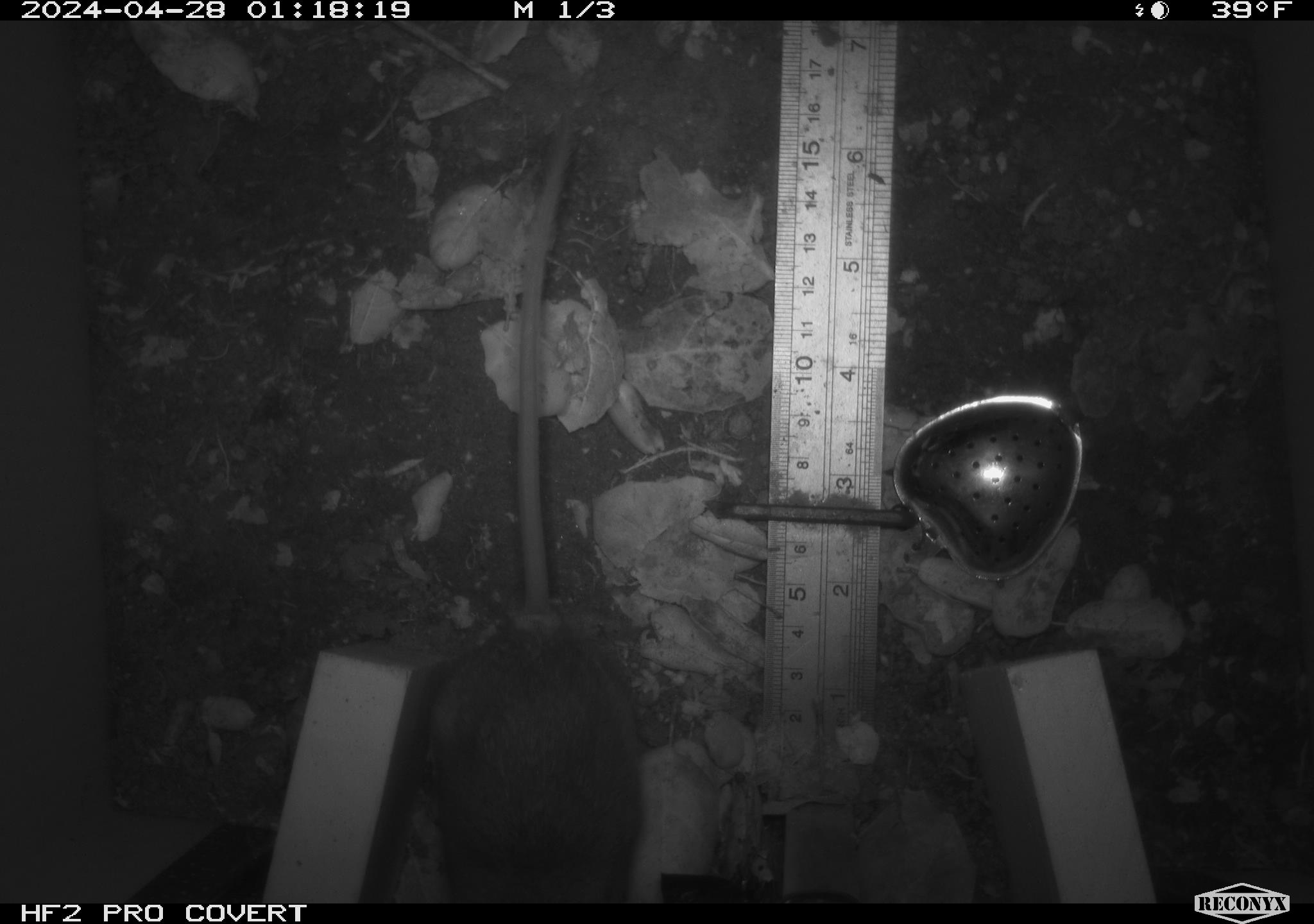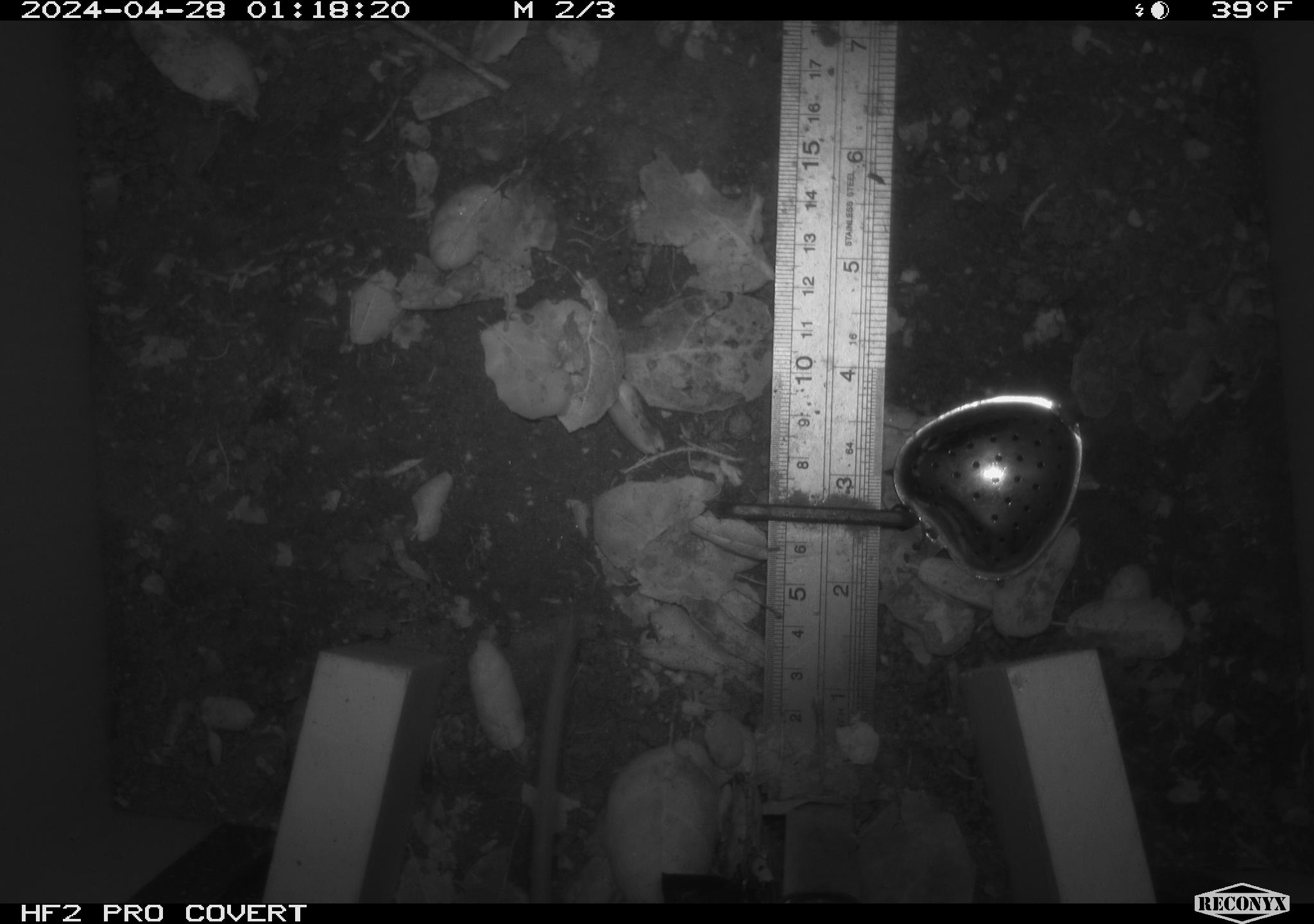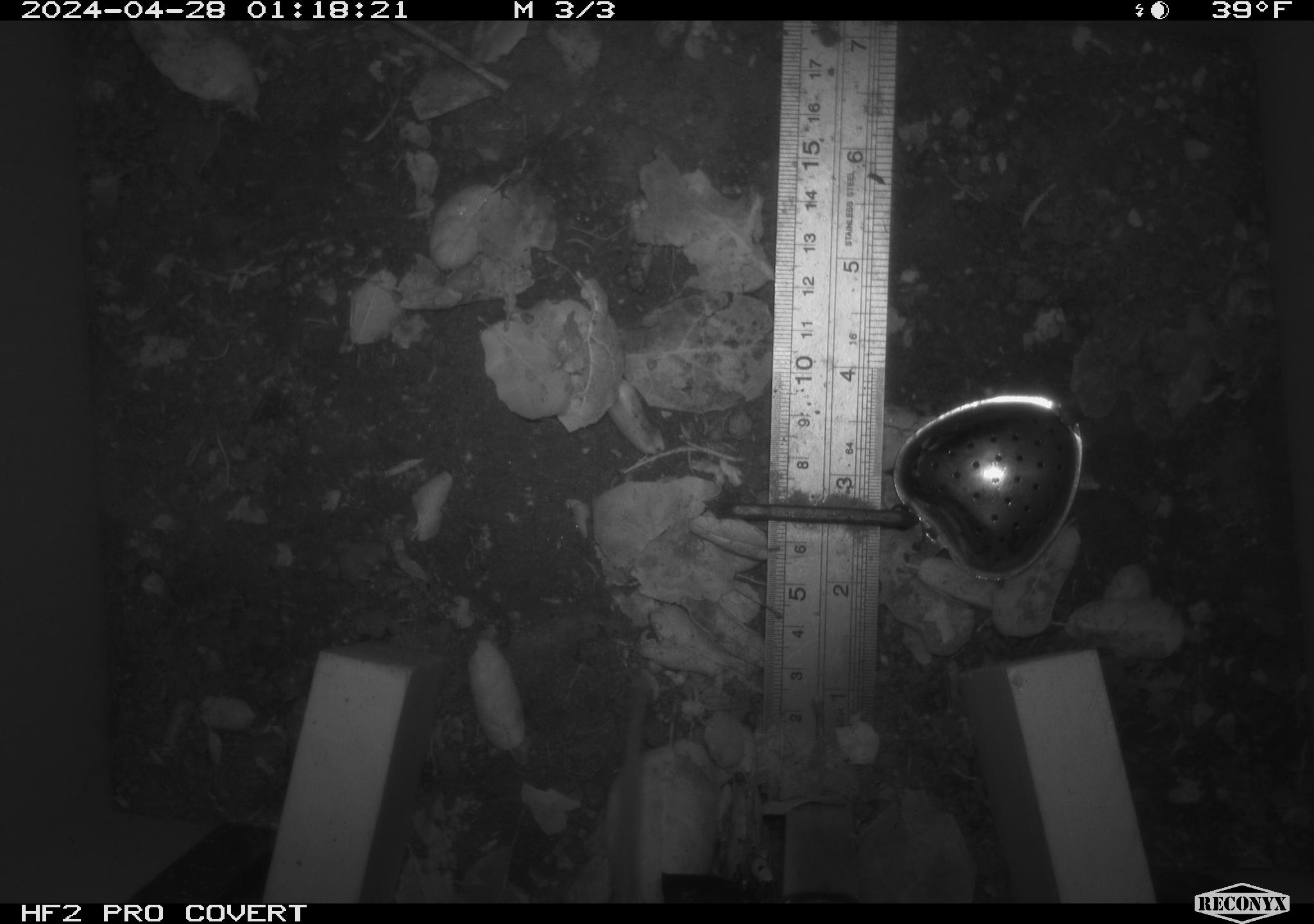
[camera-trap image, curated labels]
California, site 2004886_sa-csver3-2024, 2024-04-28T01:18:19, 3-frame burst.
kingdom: Animalia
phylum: Chordata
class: Mammalia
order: Rodentia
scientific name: Rodentia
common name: rodent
Rodent (Rodentia).